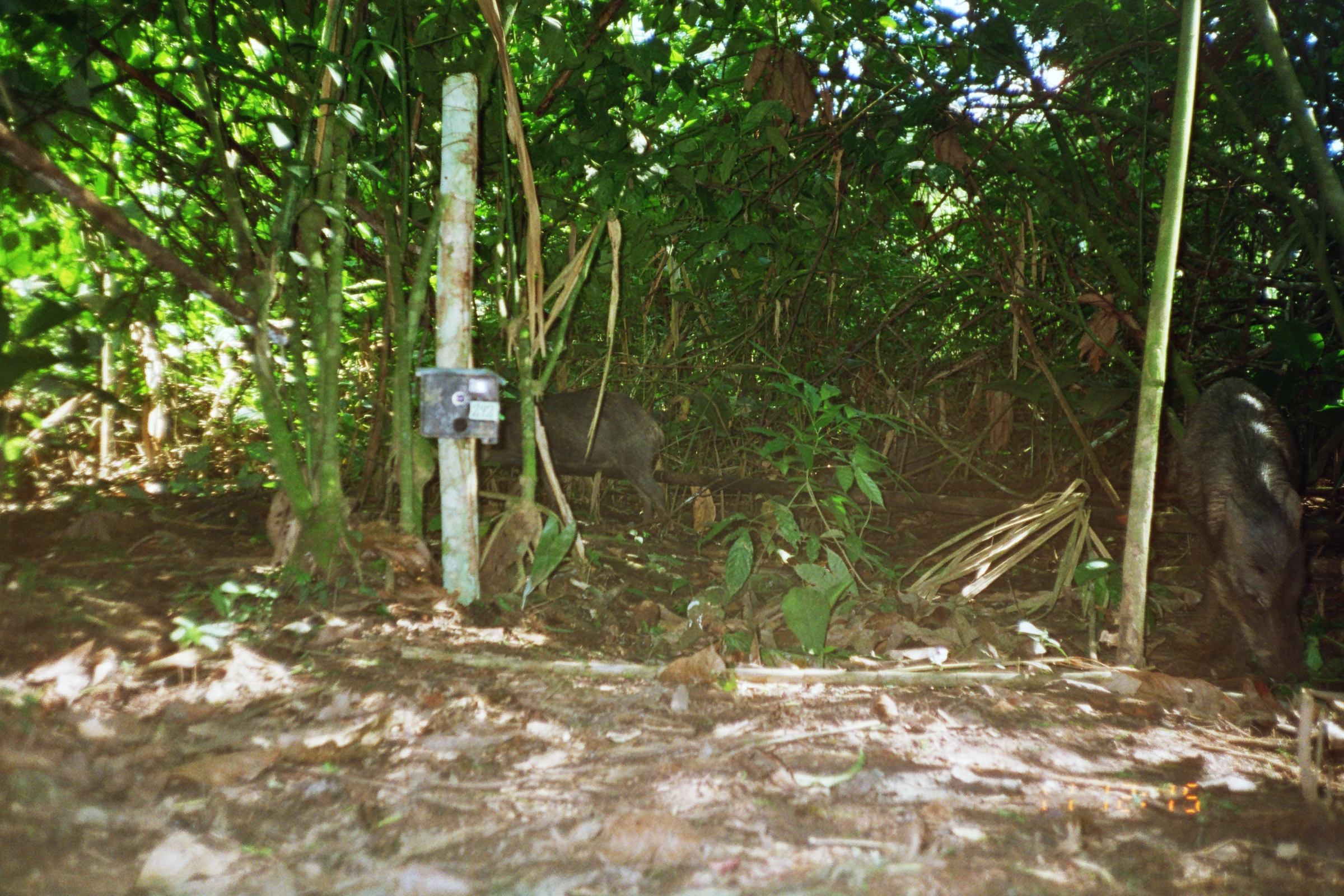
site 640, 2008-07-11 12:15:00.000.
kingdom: Animalia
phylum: Chordata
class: Mammalia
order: Artiodactyla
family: Tayassuidae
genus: Pecari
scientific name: Pecari tajacu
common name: collared peccary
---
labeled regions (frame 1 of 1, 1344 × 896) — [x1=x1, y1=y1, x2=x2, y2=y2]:
pecari tajacu: [x1=1170, y1=372, x2=1310, y2=692]; [x1=474, y1=383, x2=669, y2=527]